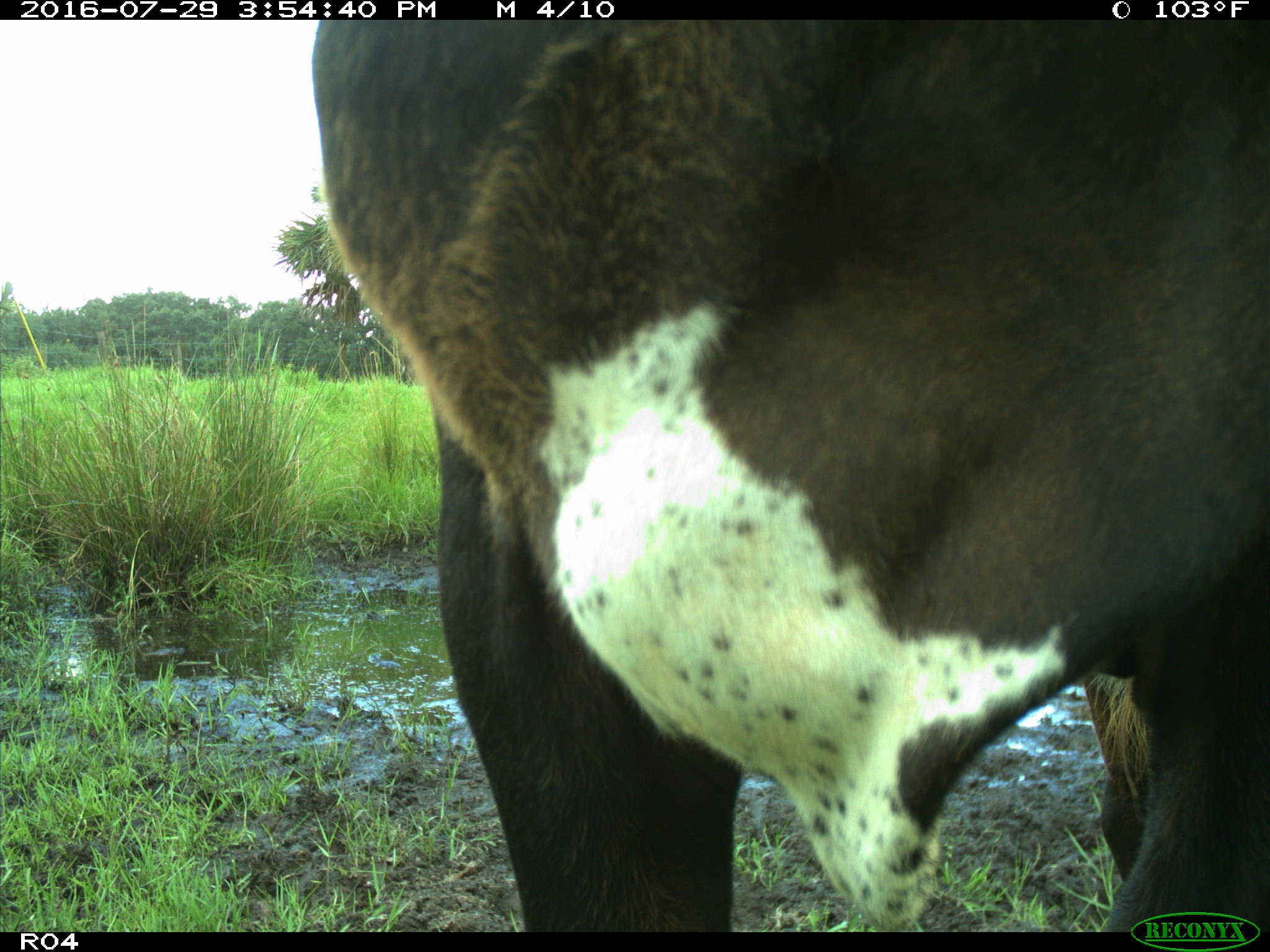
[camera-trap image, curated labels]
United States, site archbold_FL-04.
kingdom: Animalia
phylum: Chordata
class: Mammalia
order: Artiodactyla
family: Bovidae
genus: Bos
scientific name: Bos taurus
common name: domestic cow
Bos taurus (domestic cow).